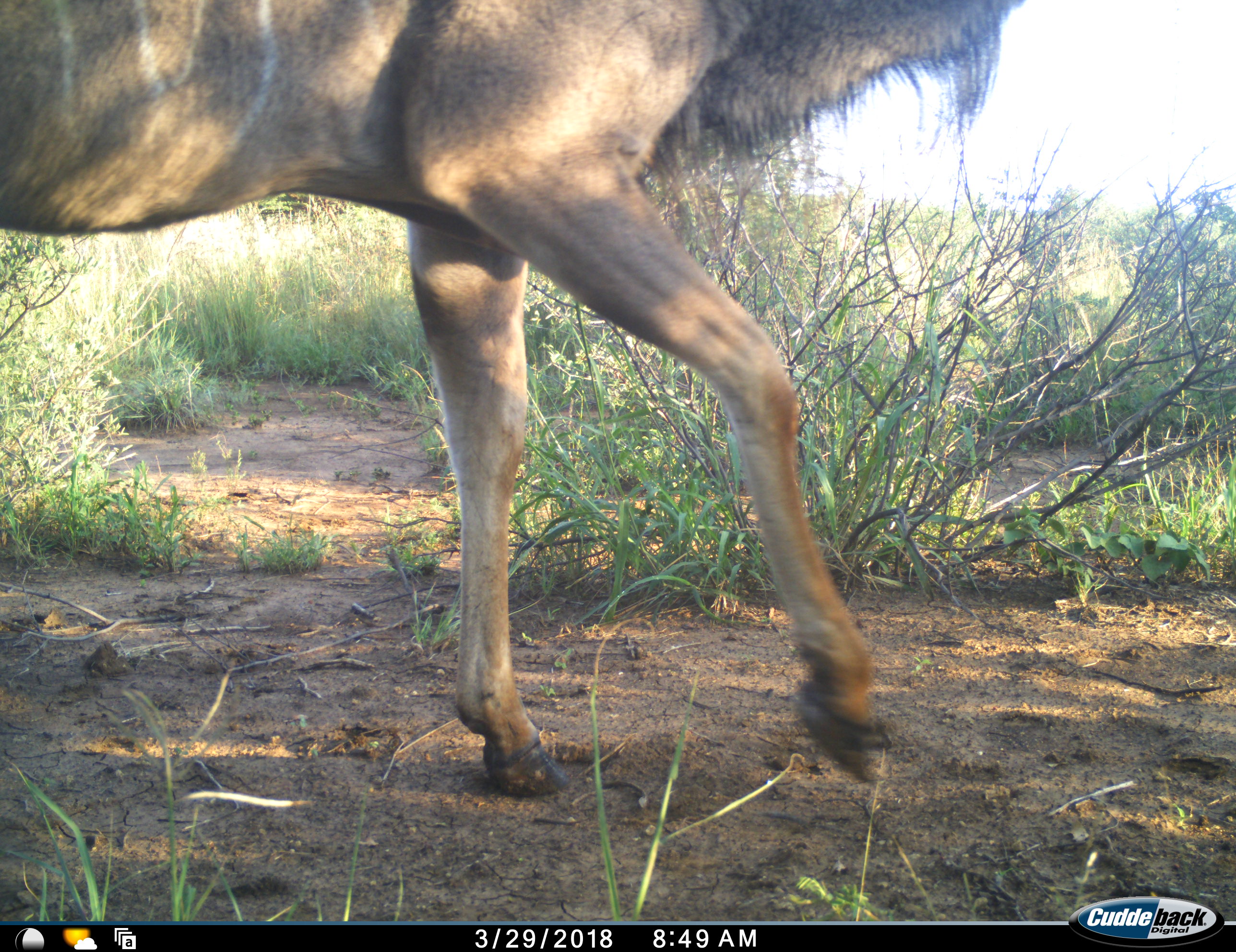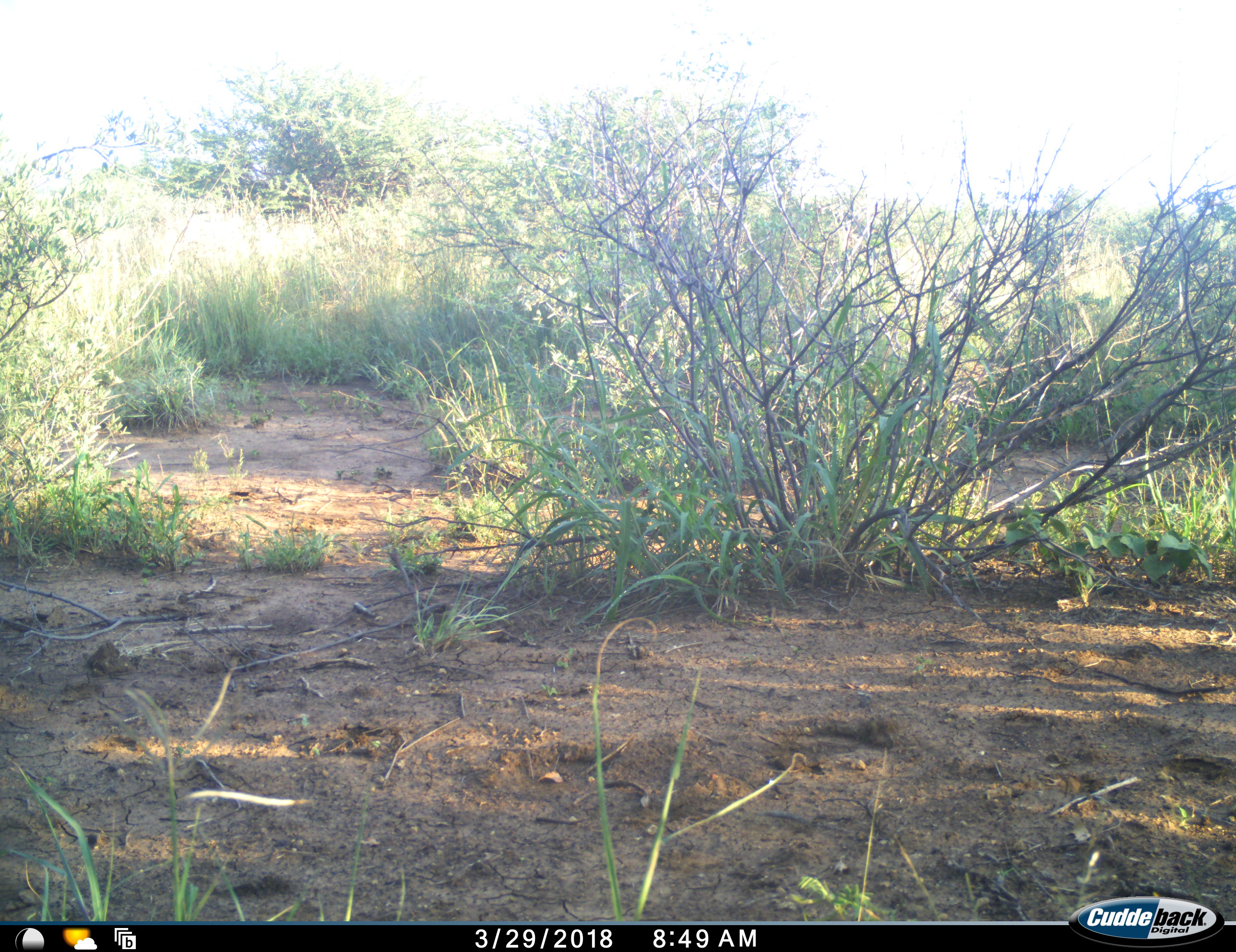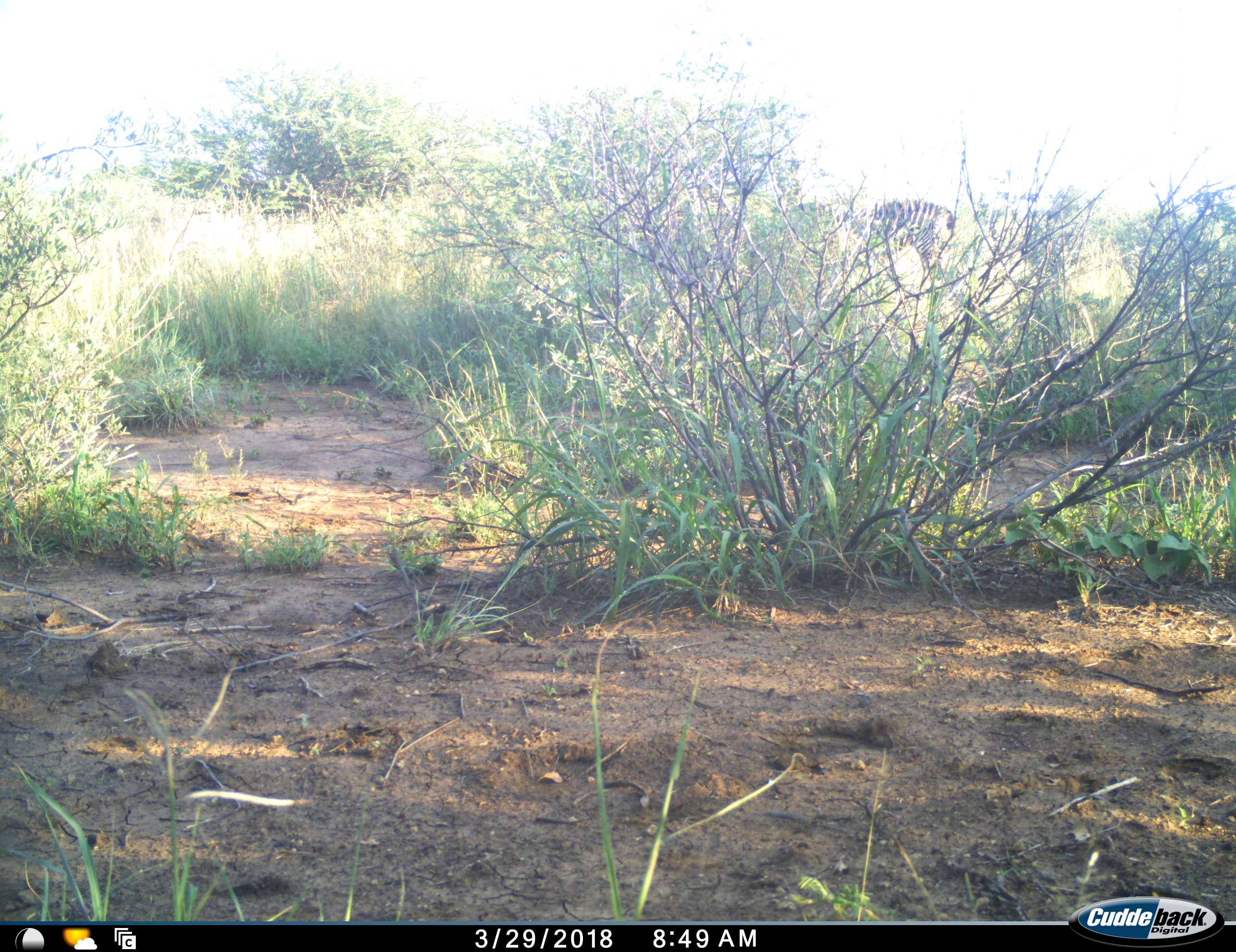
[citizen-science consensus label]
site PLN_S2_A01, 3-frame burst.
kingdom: Animalia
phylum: Chordata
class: Mammalia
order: Artiodactyla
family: Bovidae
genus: Tragelaphus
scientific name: Tragelaphus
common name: kudu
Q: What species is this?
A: Kudu (Tragelaphus).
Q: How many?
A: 1.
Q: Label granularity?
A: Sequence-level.